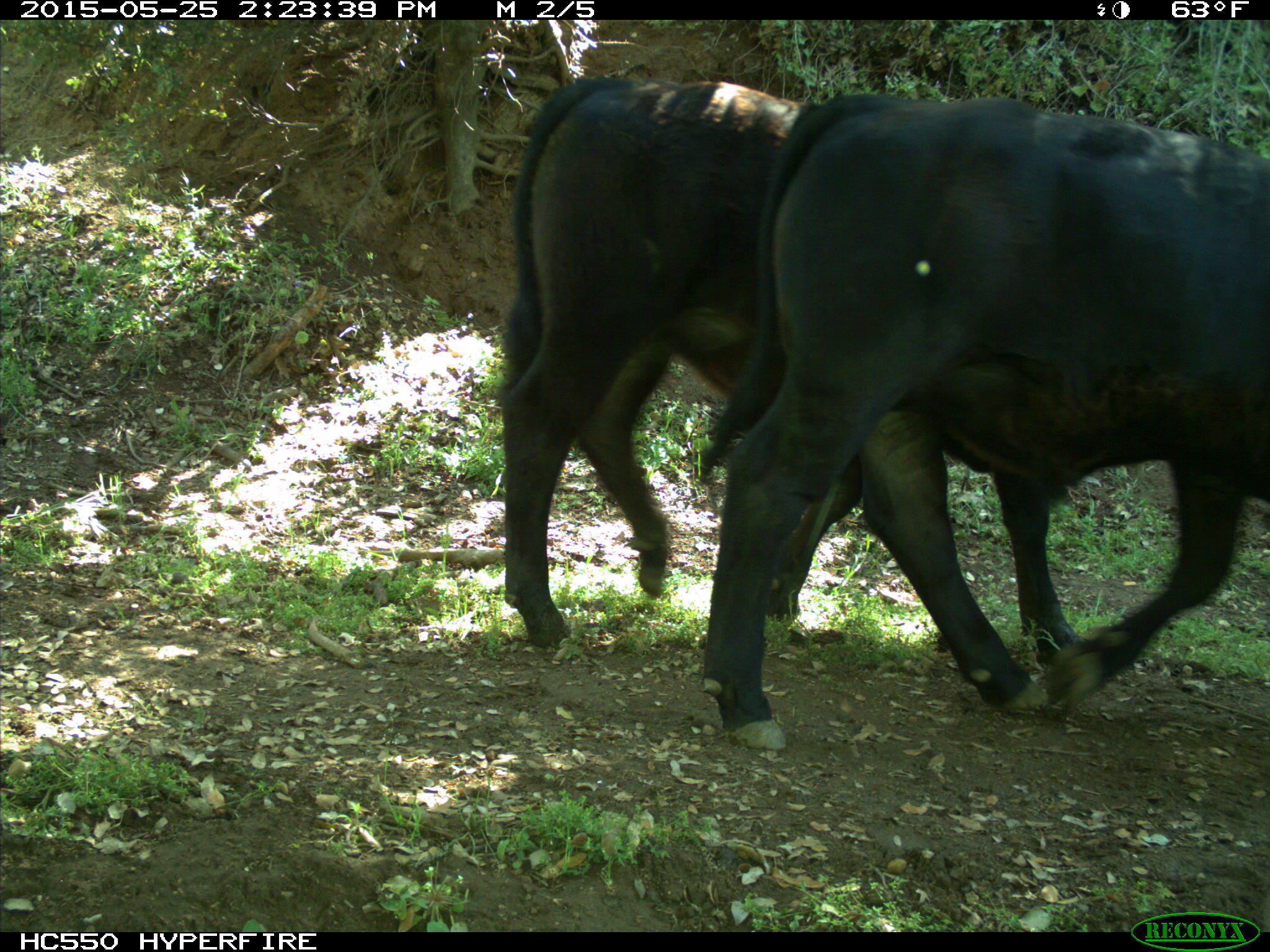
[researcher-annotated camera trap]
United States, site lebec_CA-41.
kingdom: Animalia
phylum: Chordata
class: Mammalia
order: Artiodactyla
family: Bovidae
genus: Bos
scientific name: Bos taurus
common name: domestic cow